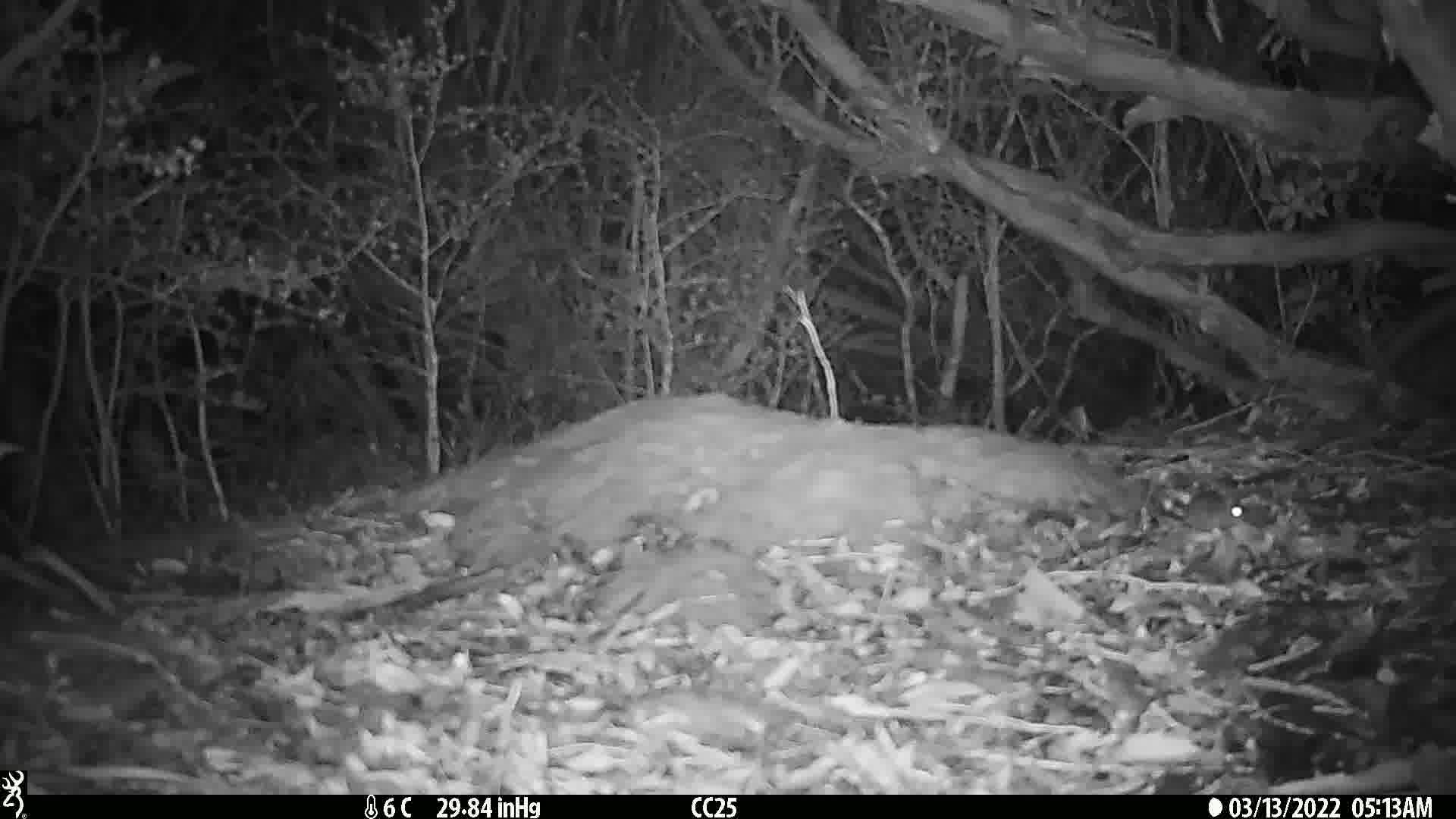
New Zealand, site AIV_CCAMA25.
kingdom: Animalia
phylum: Chordata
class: Mammalia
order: Rodentia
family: Muridae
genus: Mus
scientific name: Mus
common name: mouse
Mouse (Mus).